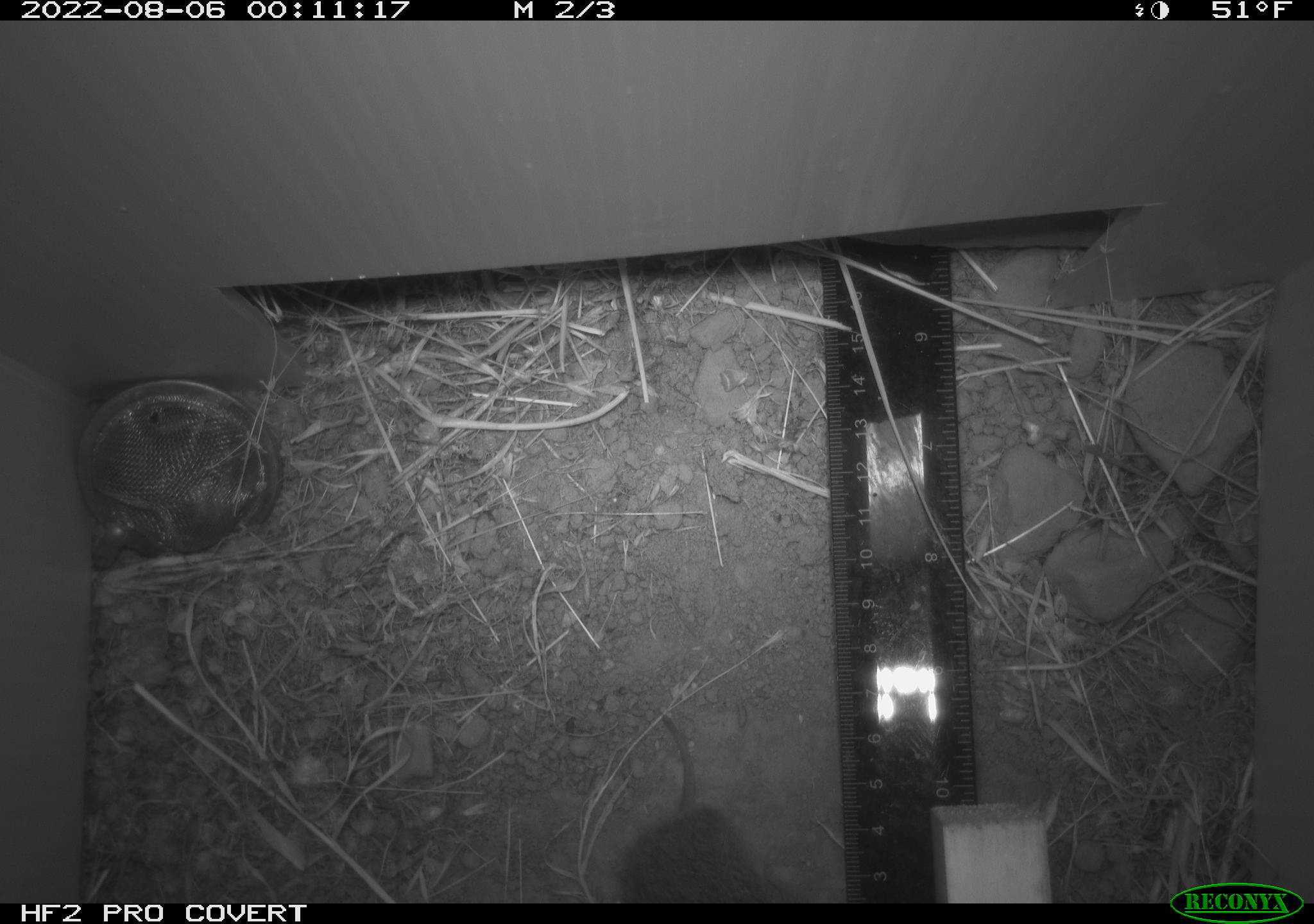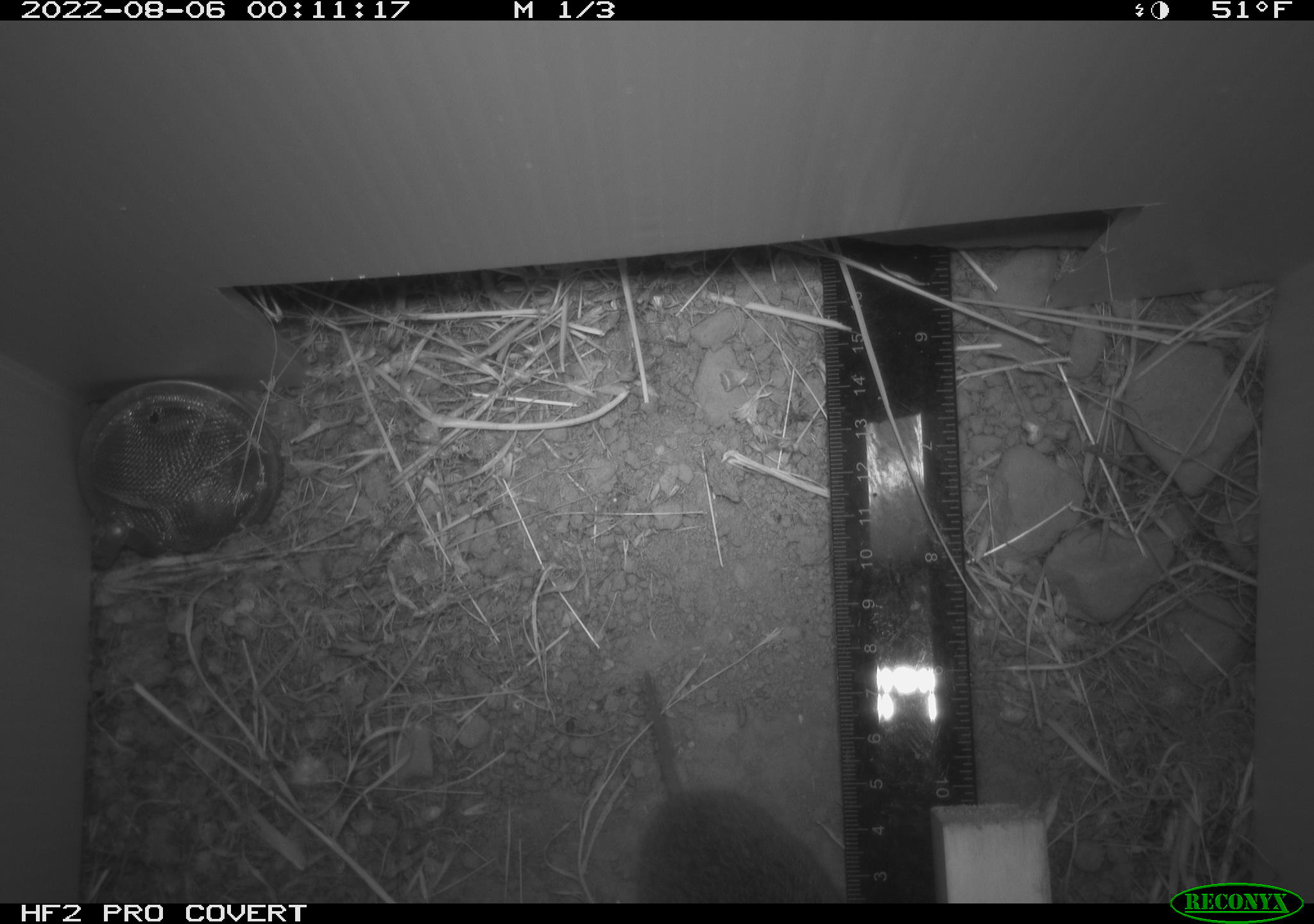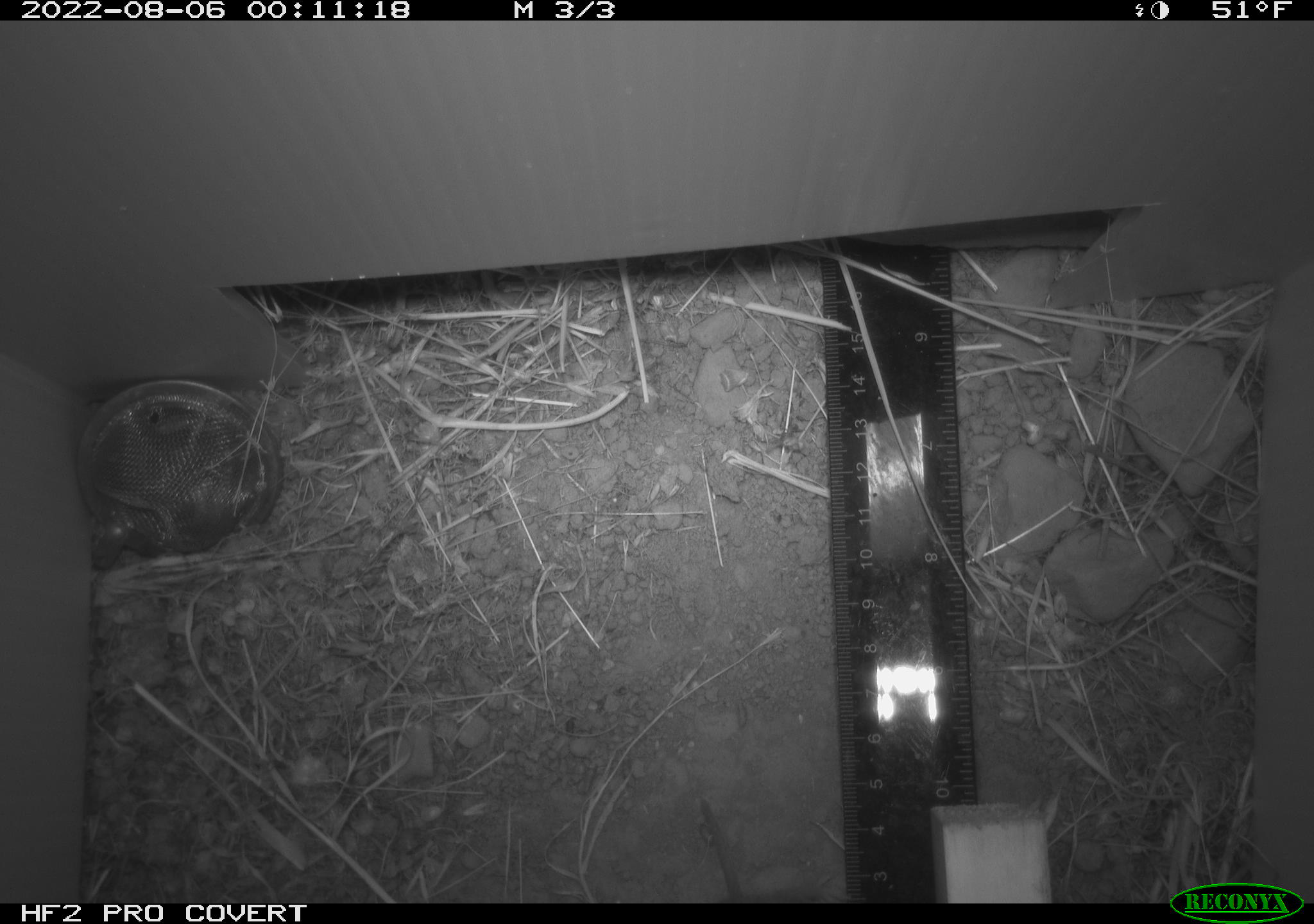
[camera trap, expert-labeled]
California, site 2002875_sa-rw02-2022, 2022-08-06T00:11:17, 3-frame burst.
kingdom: Animalia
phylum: Chordata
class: Mammalia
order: Rodentia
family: Cricetidae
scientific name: Arvicolinae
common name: voles, lemmings, and muskrats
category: arvicolinae subfamily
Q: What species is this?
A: Arvicolinae subfamily (voles, lemmings, and muskrats) (Arvicolinae).